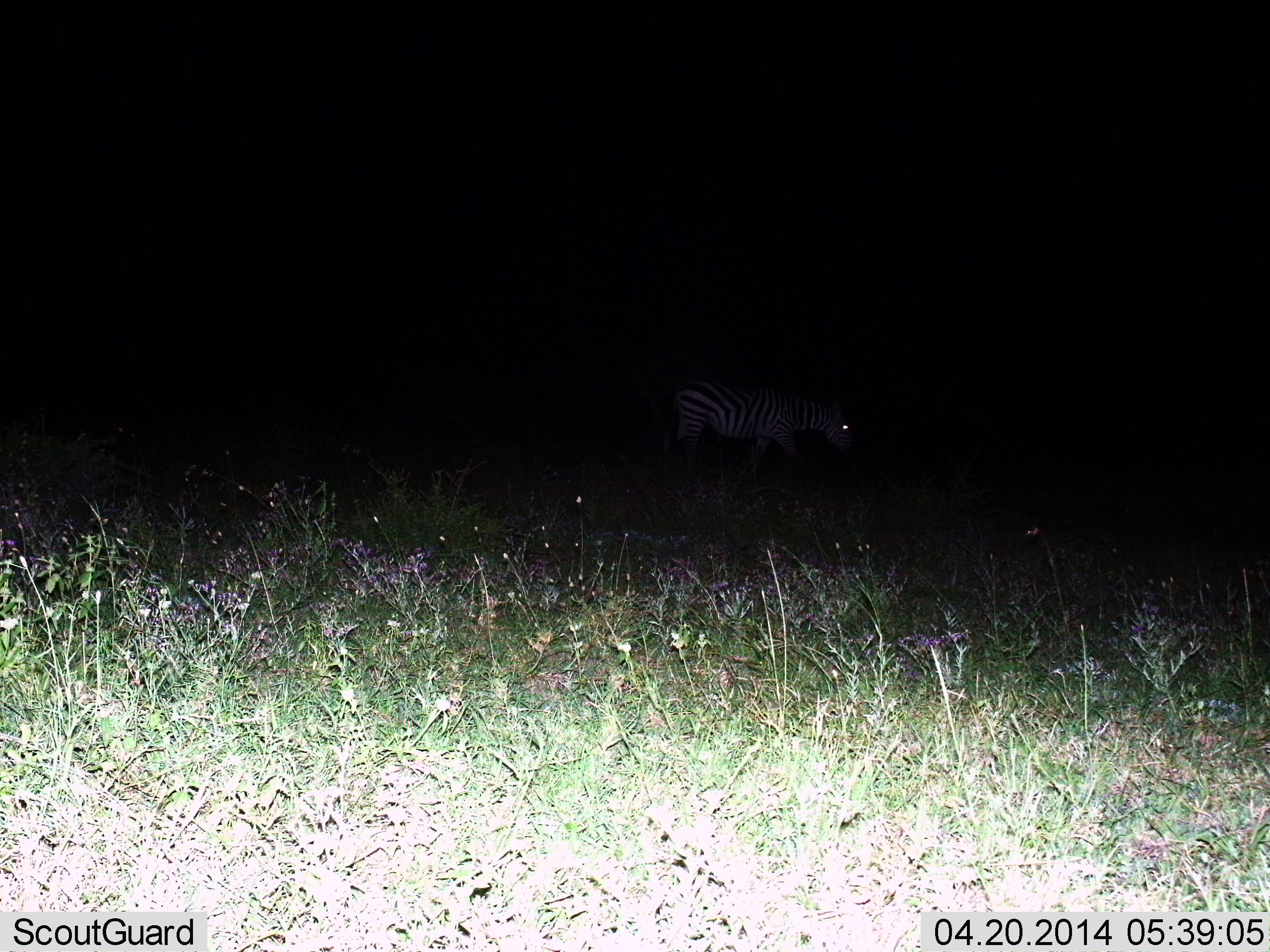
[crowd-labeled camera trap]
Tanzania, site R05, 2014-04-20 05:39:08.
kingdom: Animalia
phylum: Chordata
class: Mammalia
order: Perissodactyla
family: Equidae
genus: Equus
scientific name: Equus quagga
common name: plains zebra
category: zebra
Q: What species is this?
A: Zebra (plains zebra) (Equus quagga).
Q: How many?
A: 1.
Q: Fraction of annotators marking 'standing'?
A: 40%.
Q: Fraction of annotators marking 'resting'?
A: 0%.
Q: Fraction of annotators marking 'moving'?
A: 50%.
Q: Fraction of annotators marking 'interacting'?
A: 0%.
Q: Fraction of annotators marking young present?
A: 0%.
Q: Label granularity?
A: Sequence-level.